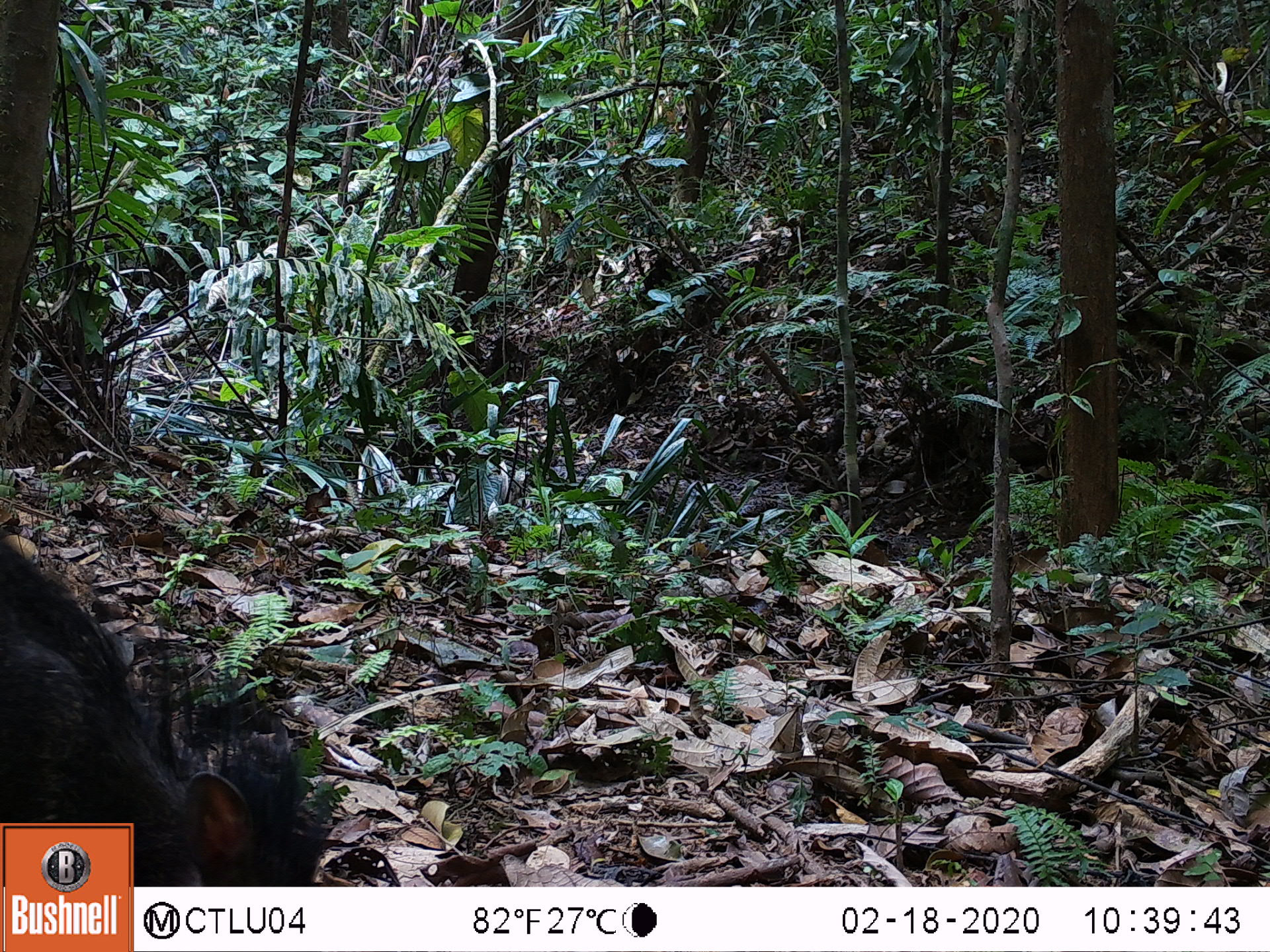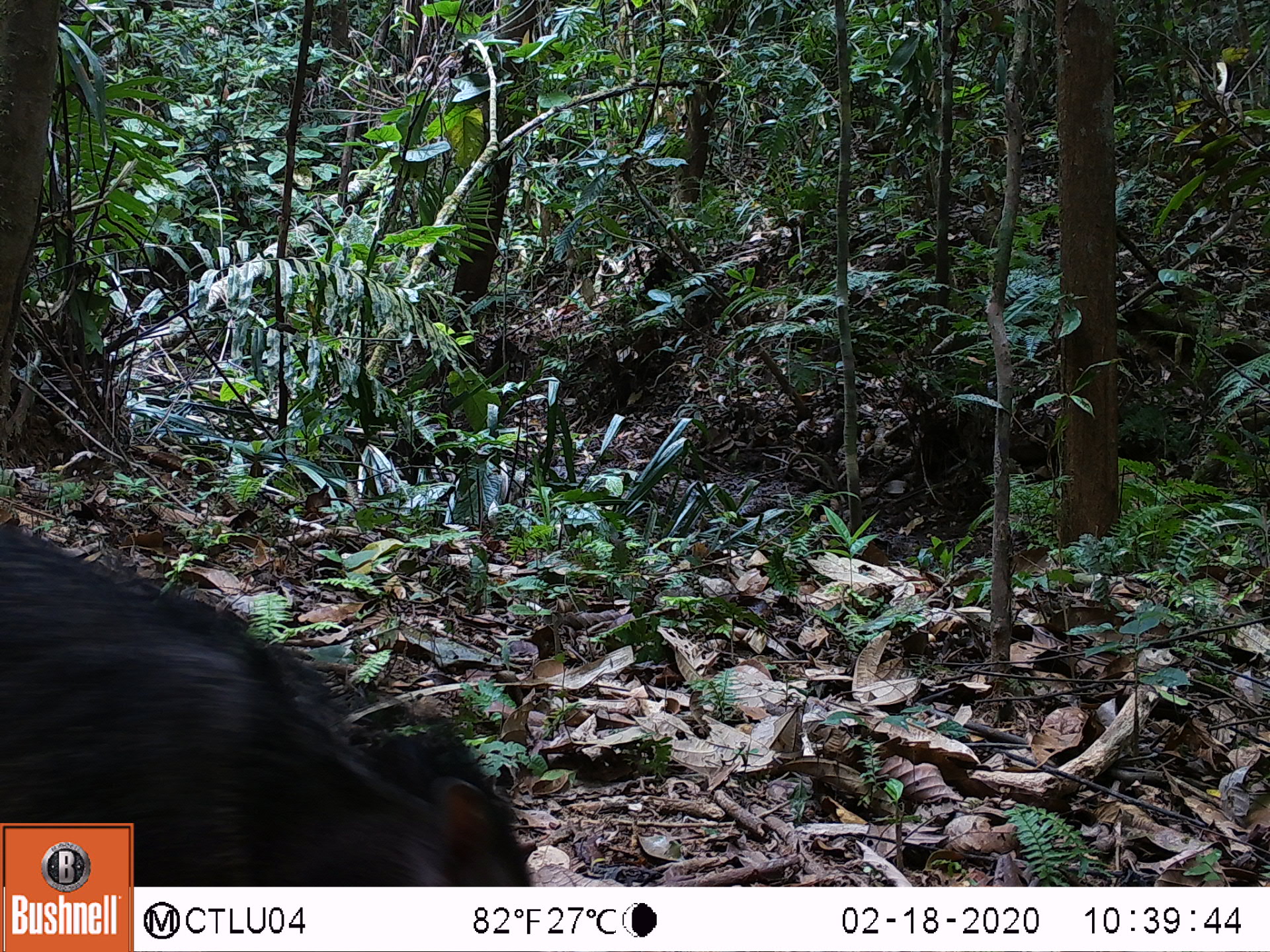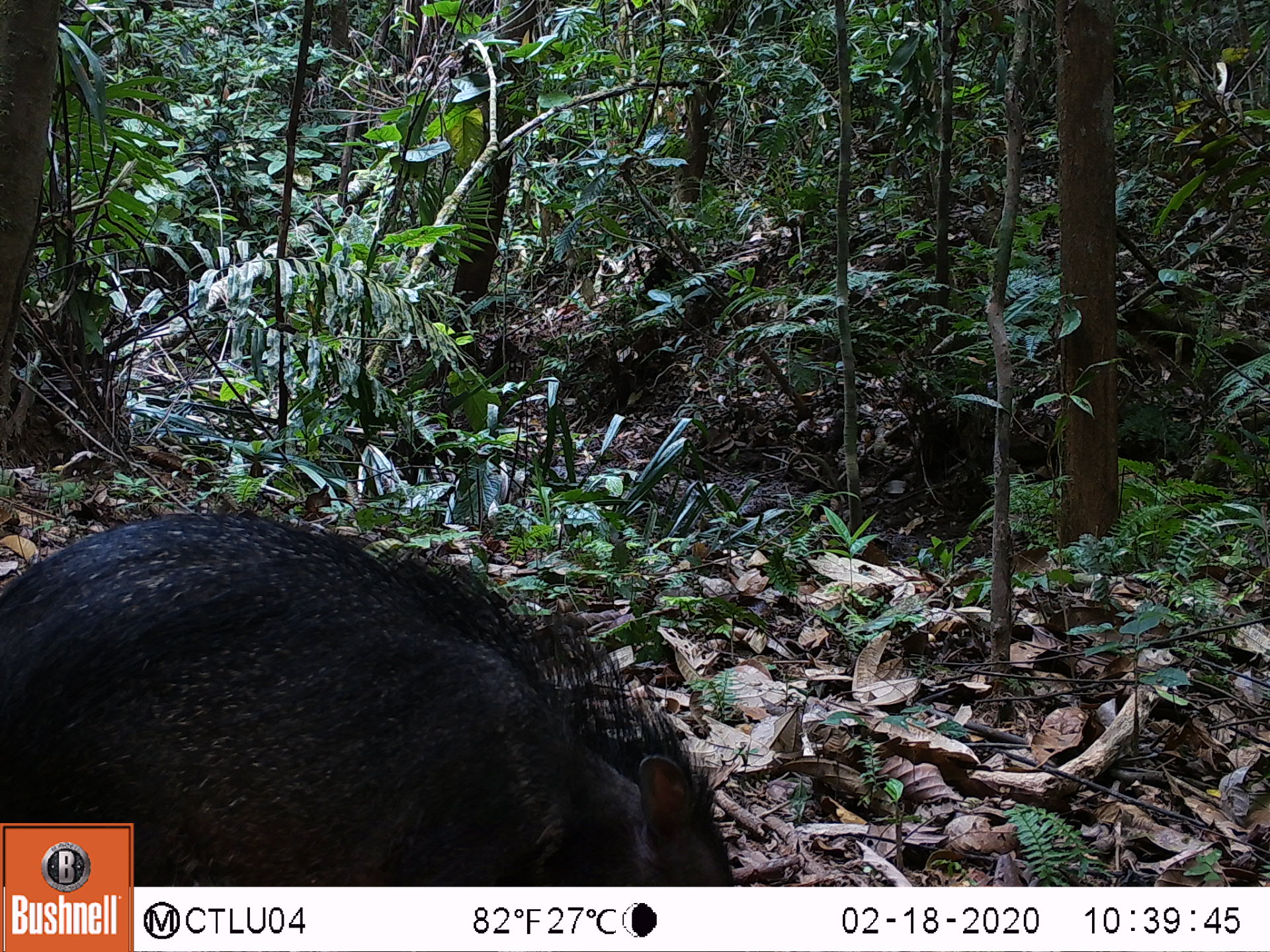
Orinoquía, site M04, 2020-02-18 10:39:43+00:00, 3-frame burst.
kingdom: Animalia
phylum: Chordata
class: Mammalia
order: Artiodactyla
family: Tayassuidae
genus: Pecari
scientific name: Pecari tajacu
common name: collared peccary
Collared peccary (Pecari tajacu).